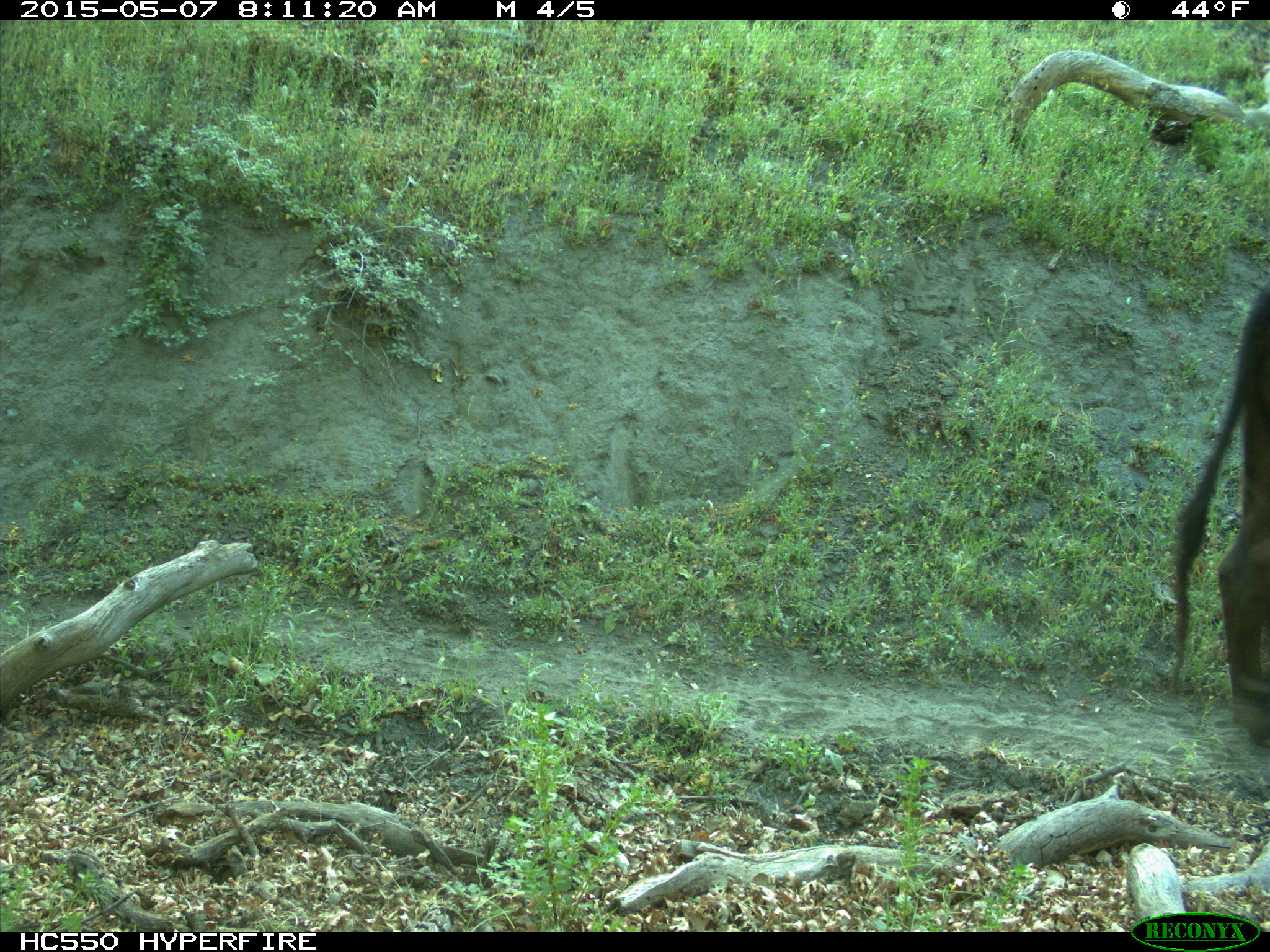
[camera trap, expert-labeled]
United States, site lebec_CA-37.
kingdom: Animalia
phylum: Chordata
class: Mammalia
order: Artiodactyla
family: Bovidae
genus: Bos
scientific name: Bos taurus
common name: domestic cow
Bos taurus (domestic cow).